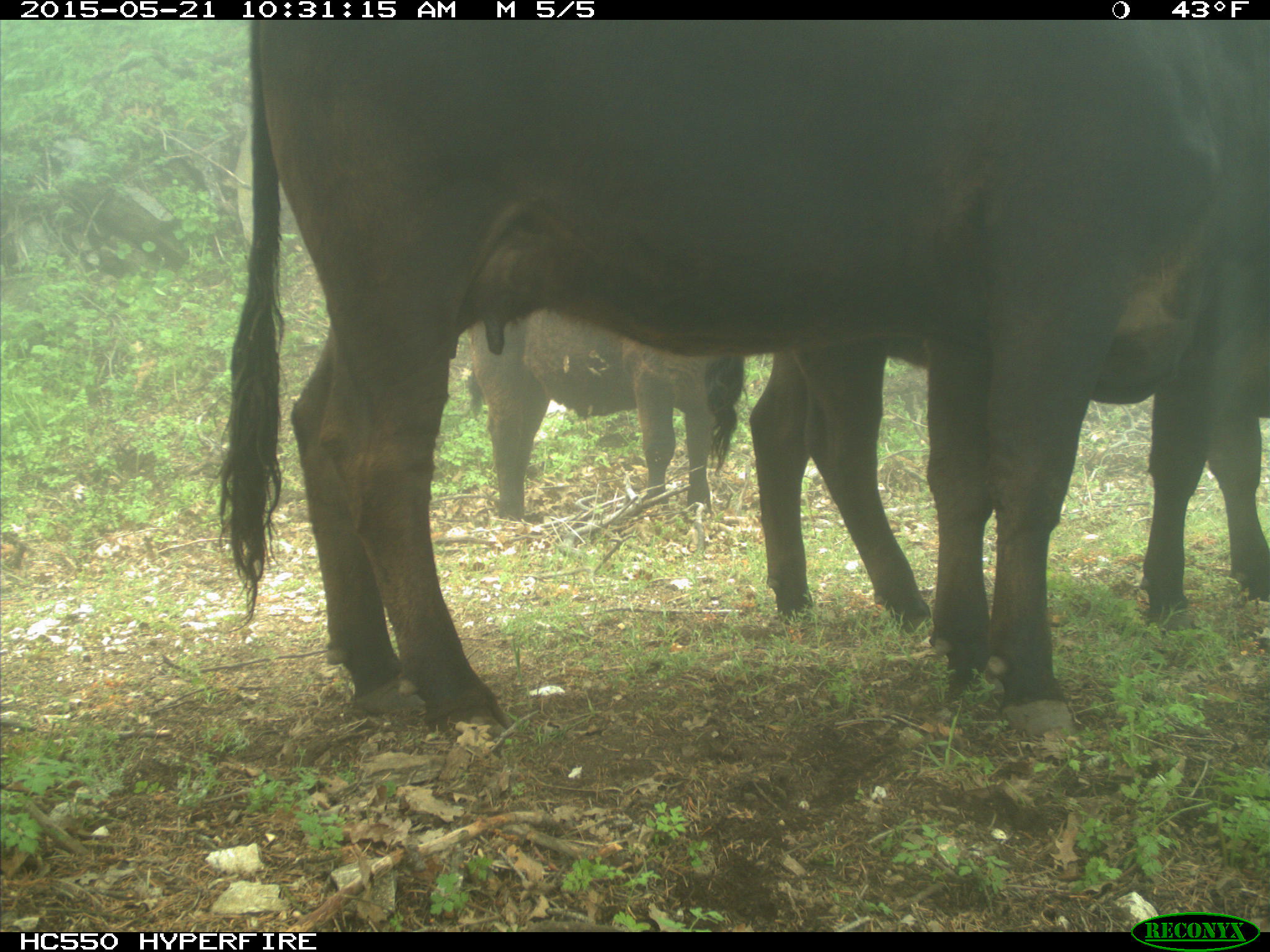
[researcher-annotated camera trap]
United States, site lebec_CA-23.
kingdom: Animalia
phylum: Chordata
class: Mammalia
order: Artiodactyla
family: Bovidae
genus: Bos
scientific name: Bos taurus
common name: domestic cow